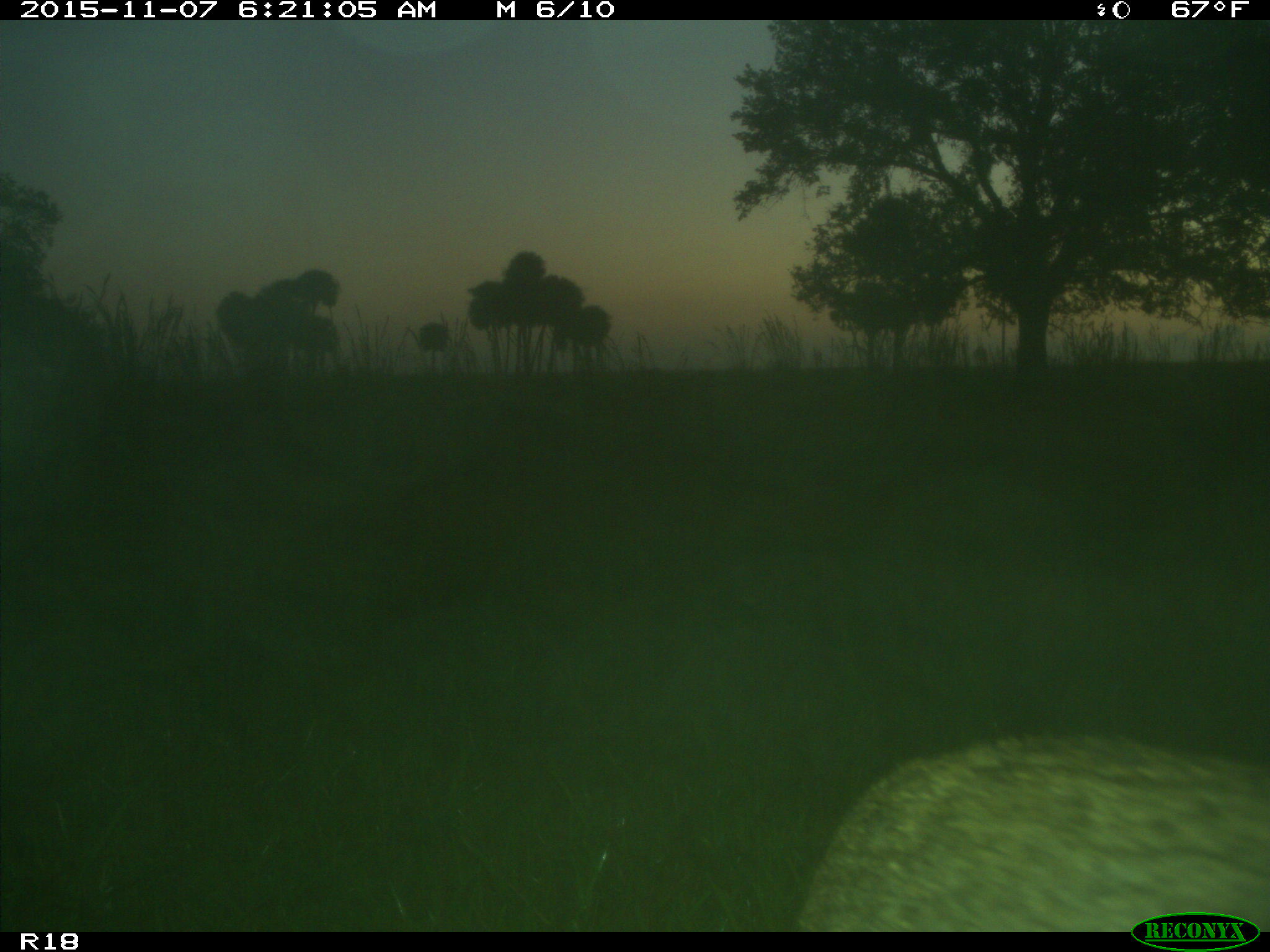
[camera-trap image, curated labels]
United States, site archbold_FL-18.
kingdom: Animalia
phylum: Chordata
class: Mammalia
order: Carnivora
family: Felidae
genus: Lynx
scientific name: Lynx rufus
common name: bobcat